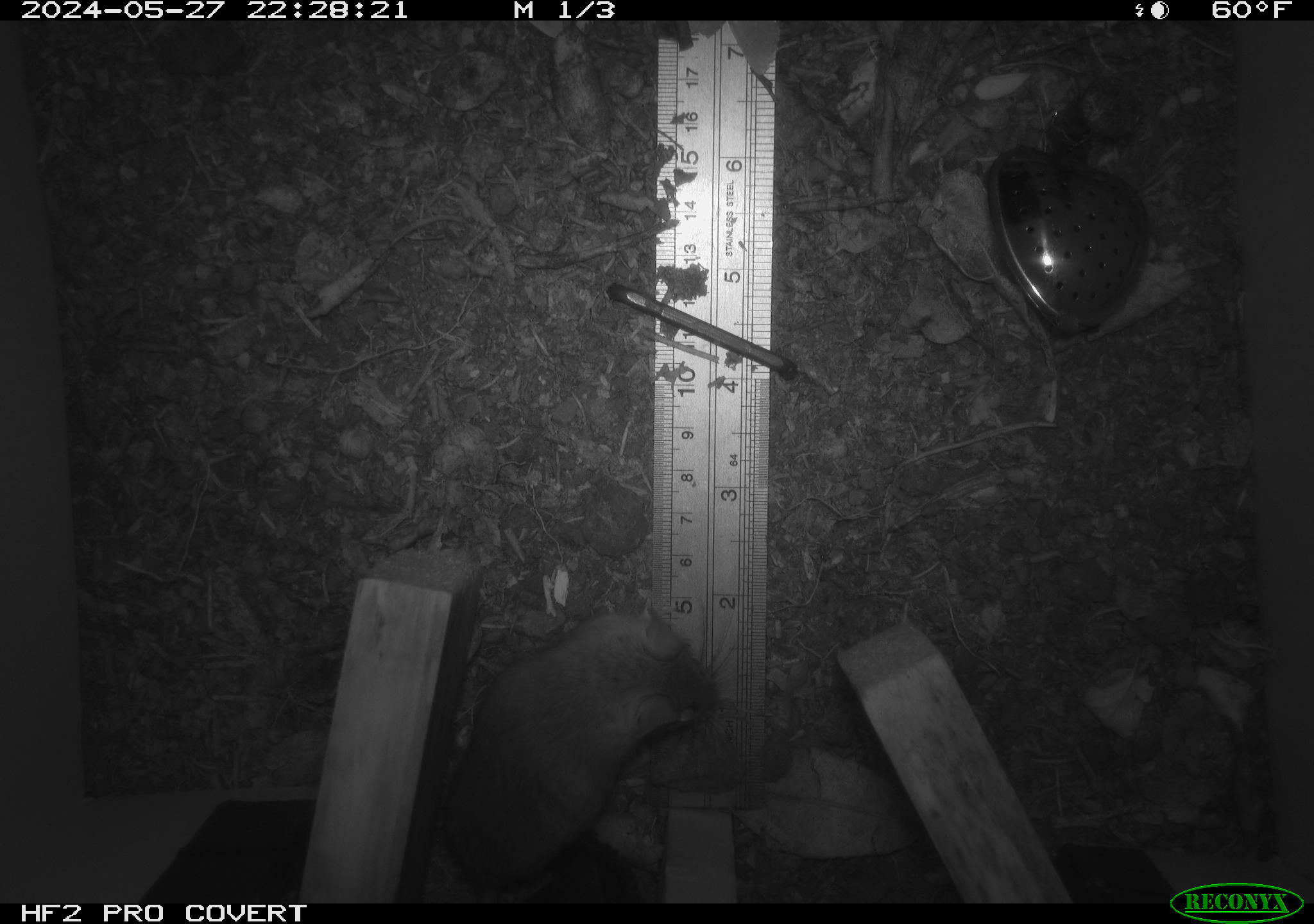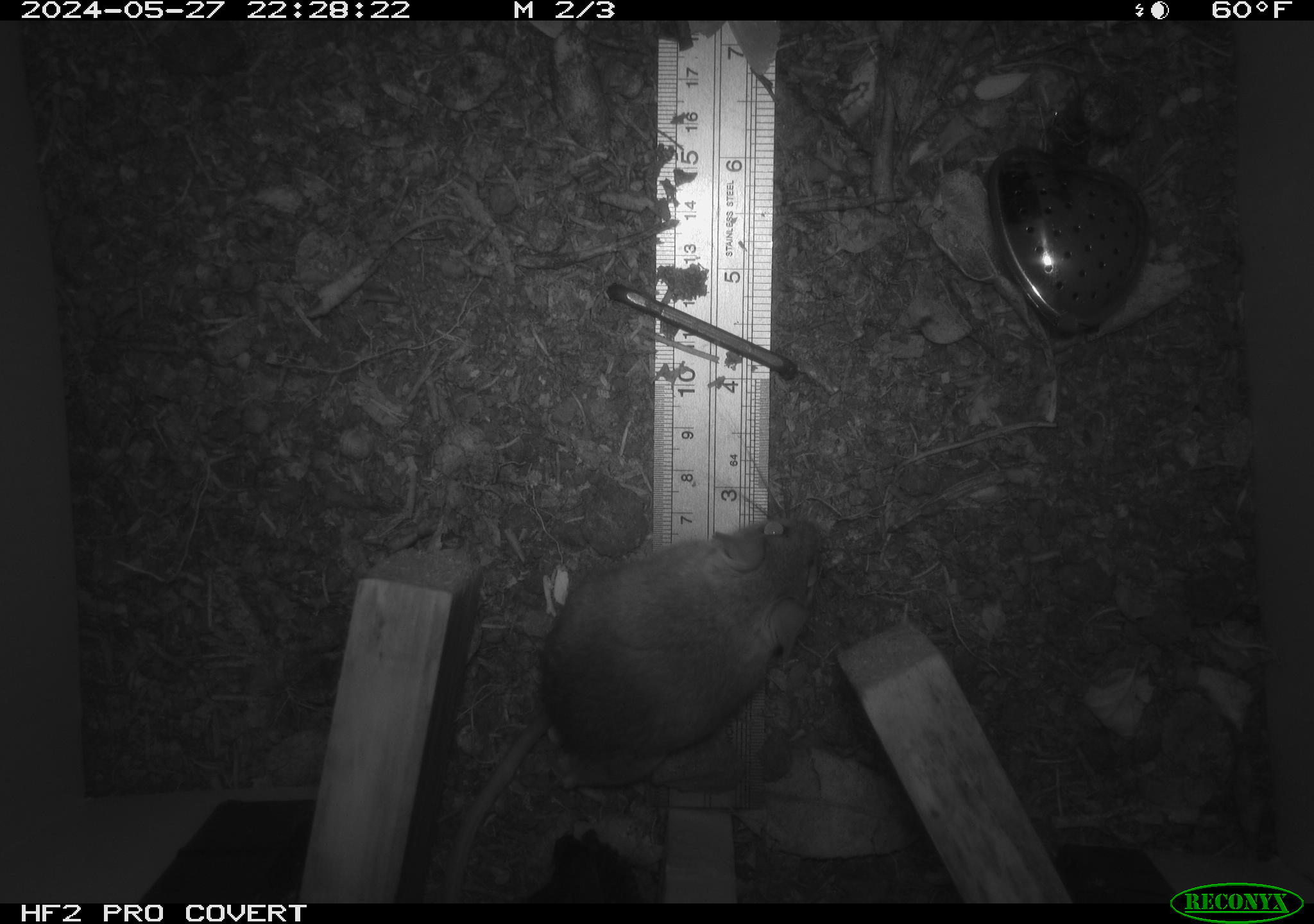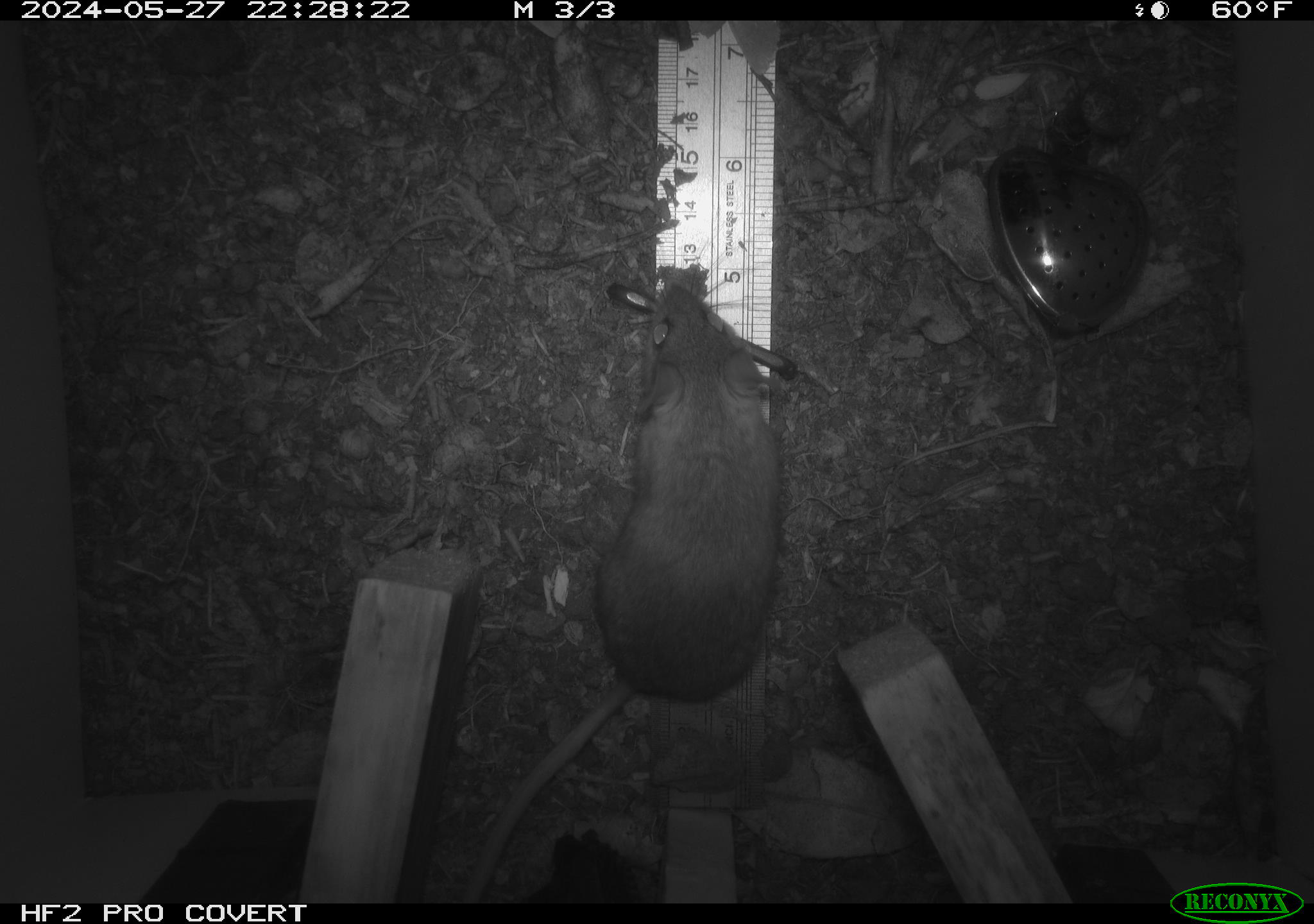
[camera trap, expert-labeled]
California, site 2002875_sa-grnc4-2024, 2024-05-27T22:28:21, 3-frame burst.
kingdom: Animalia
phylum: Chordata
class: Mammalia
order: Rodentia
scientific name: Rodentia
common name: rodent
Rodent (Rodentia).